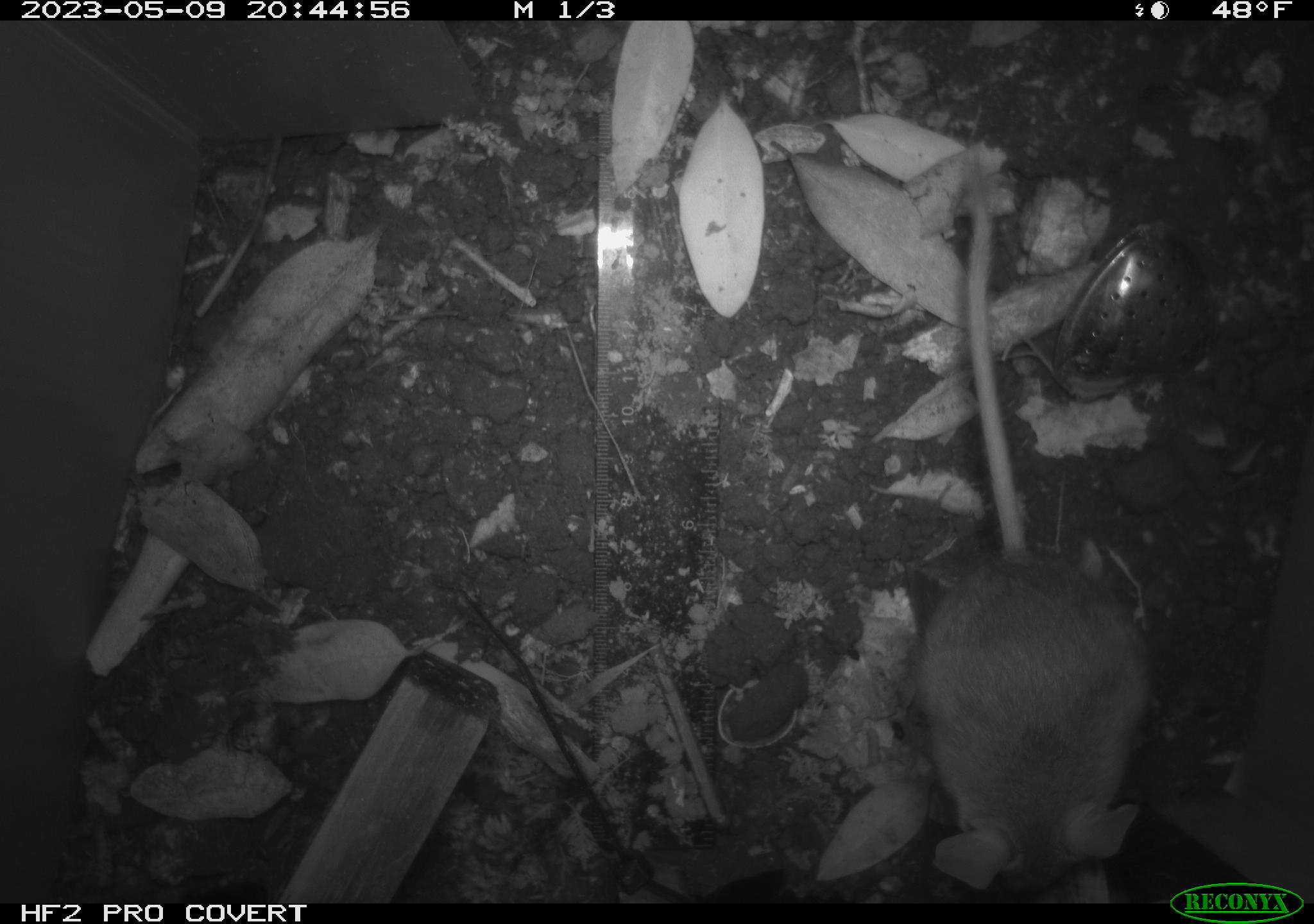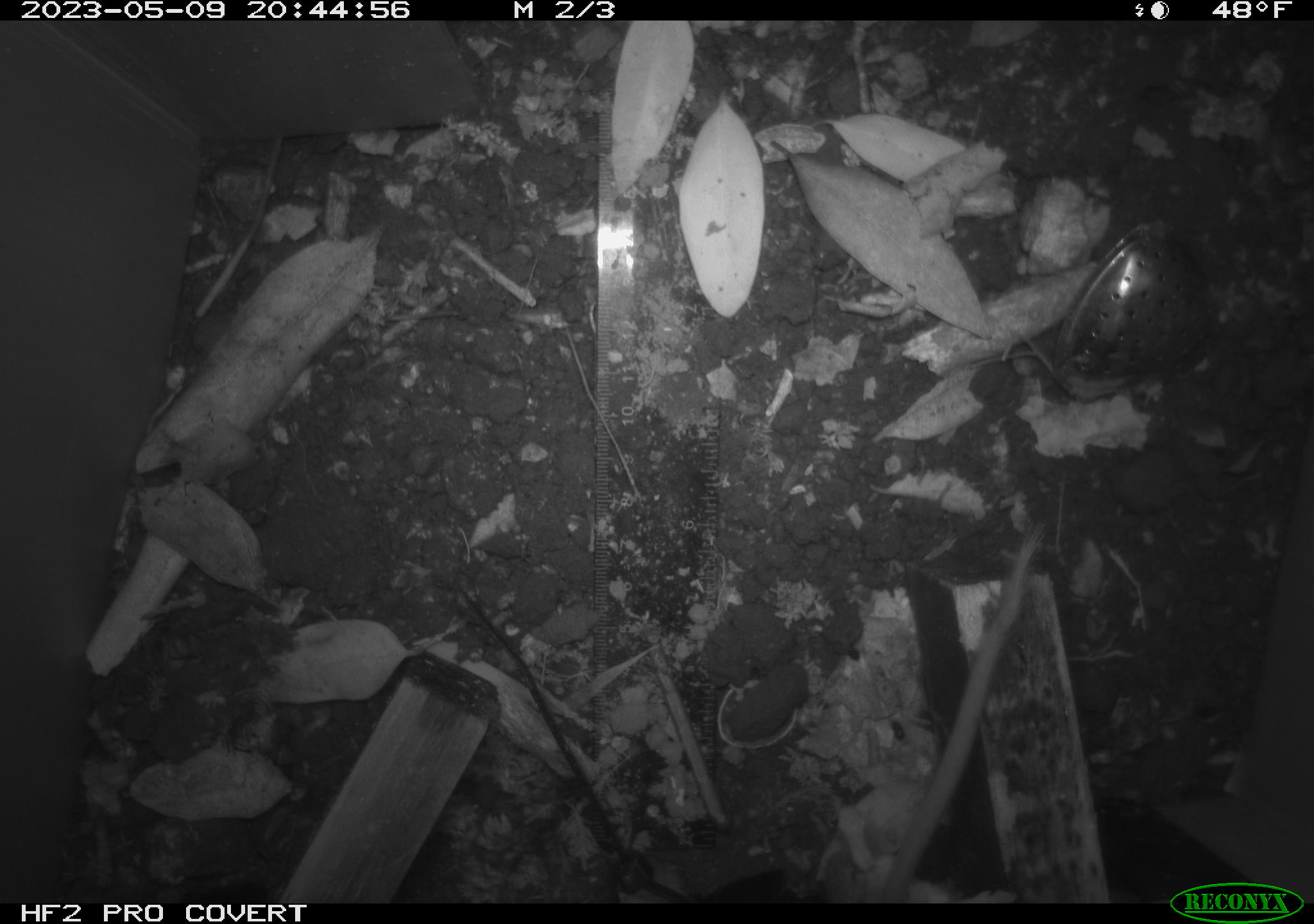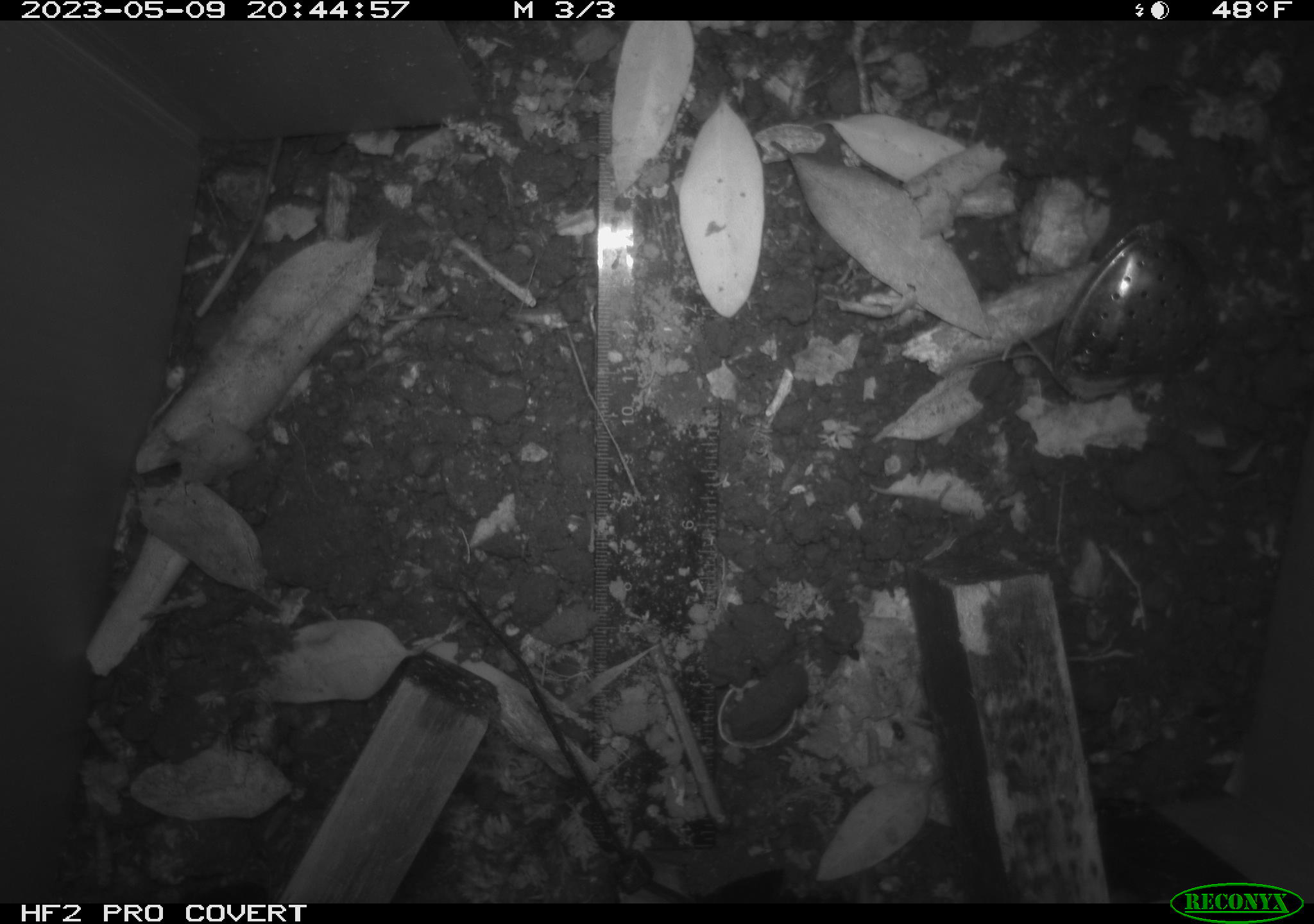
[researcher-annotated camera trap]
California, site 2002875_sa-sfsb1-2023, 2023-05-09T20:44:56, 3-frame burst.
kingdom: Animalia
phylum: Chordata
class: Mammalia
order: Rodentia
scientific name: Rodentia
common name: mouse species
Mouse species (Rodentia).